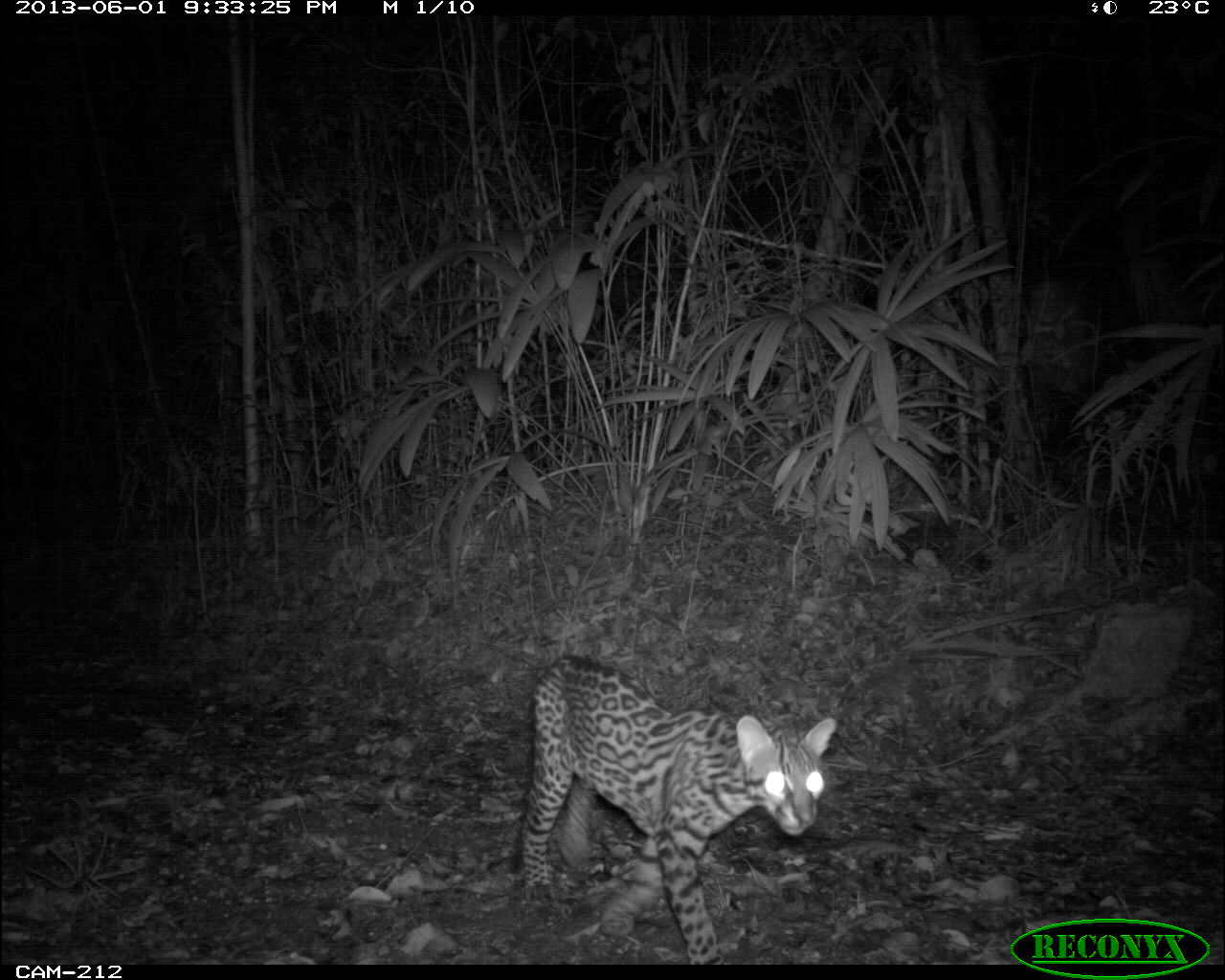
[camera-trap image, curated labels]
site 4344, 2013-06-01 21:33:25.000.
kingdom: Animalia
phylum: Chordata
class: Mammalia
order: Carnivora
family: Felidae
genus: Leopardus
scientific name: Leopardus pardalis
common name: ocelot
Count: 1.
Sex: male.